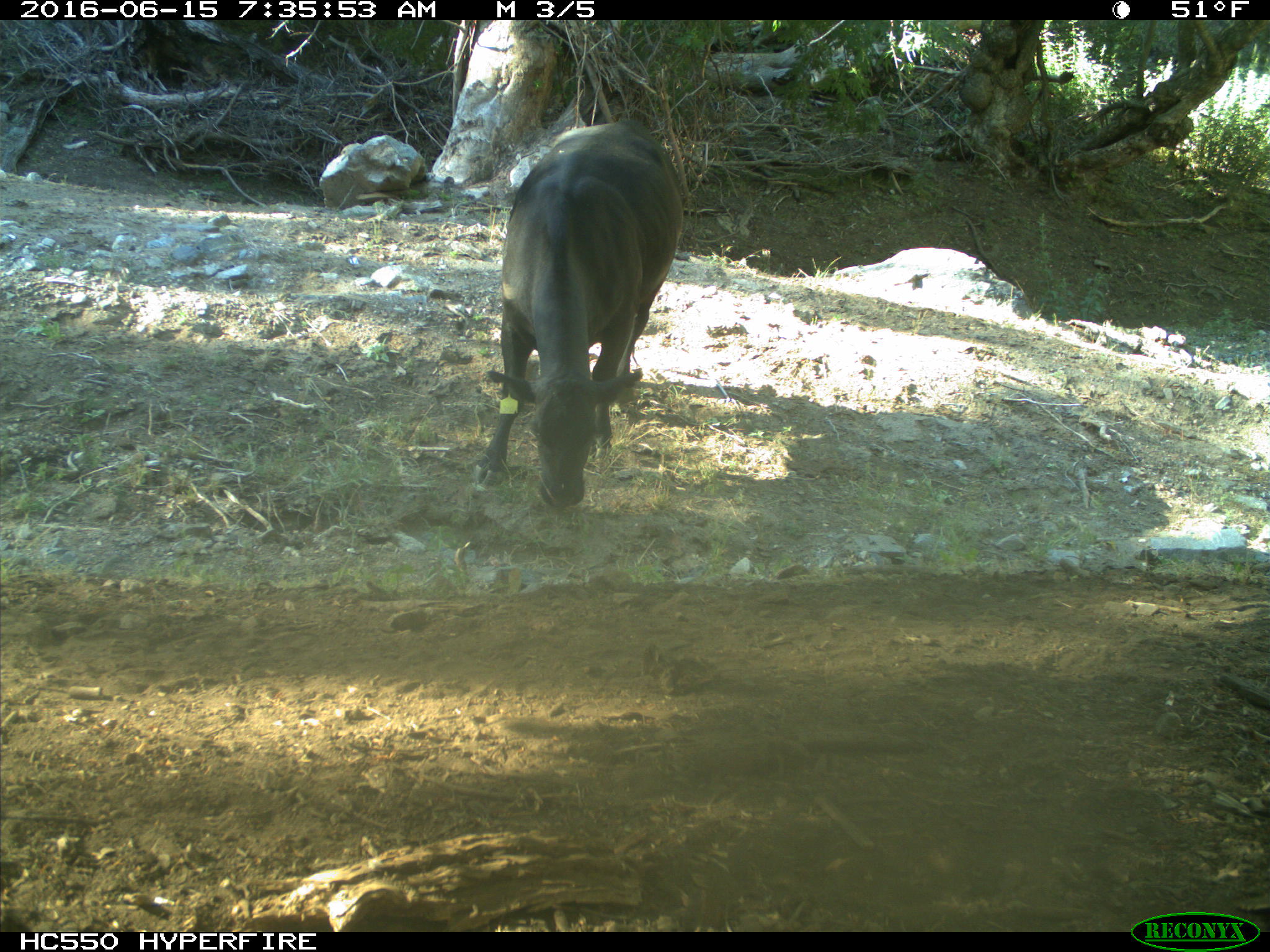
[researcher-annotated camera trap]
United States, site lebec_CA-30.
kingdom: Animalia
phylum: Chordata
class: Mammalia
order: Artiodactyla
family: Bovidae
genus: Bos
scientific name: Bos taurus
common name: domestic cow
Bos taurus (domestic cow).